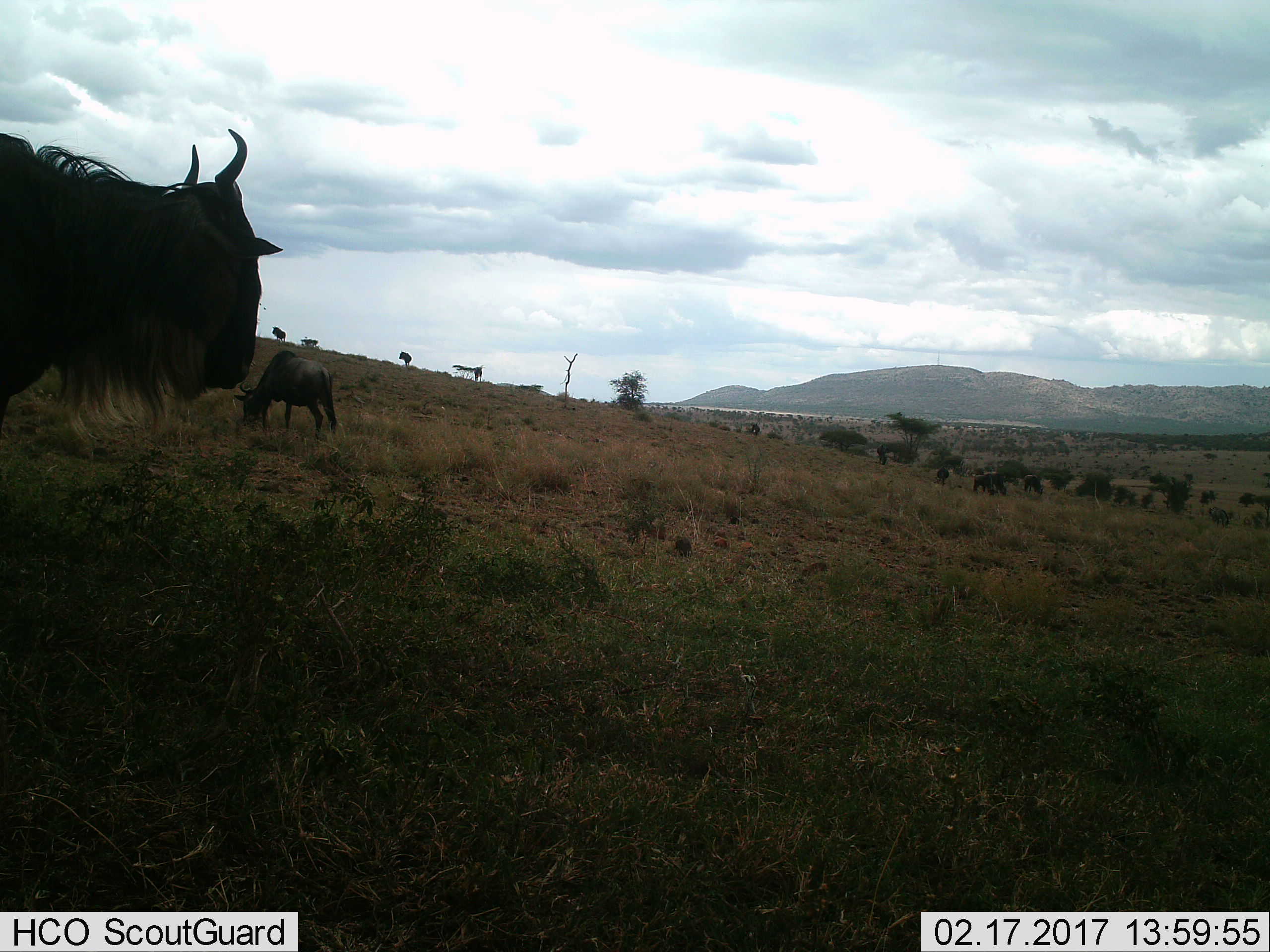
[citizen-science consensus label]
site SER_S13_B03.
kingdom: Animalia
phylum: Chordata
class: Mammalia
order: Artiodactyla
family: Bovidae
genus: Connochaetes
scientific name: Connochaetes taurinus taurinus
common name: blue wildebeest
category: wildebeestblue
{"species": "wildebeestblue (blue wildebeest) (Connochaetes taurinus taurinus)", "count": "4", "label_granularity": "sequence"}